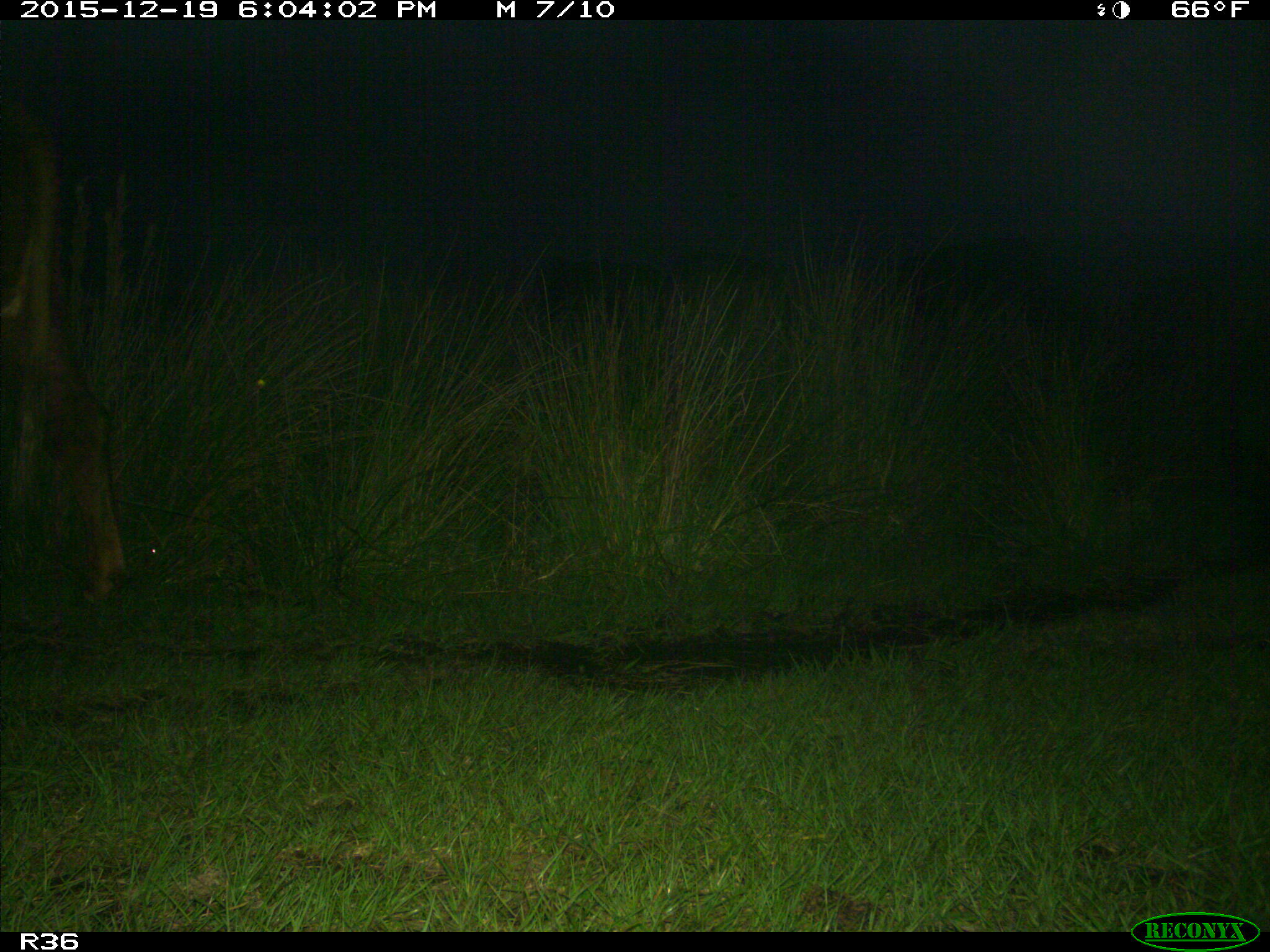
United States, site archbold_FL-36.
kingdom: Animalia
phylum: Chordata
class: Mammalia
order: Artiodactyla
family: Bovidae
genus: Bos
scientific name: Bos taurus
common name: domestic cow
Bos taurus (domestic cow).